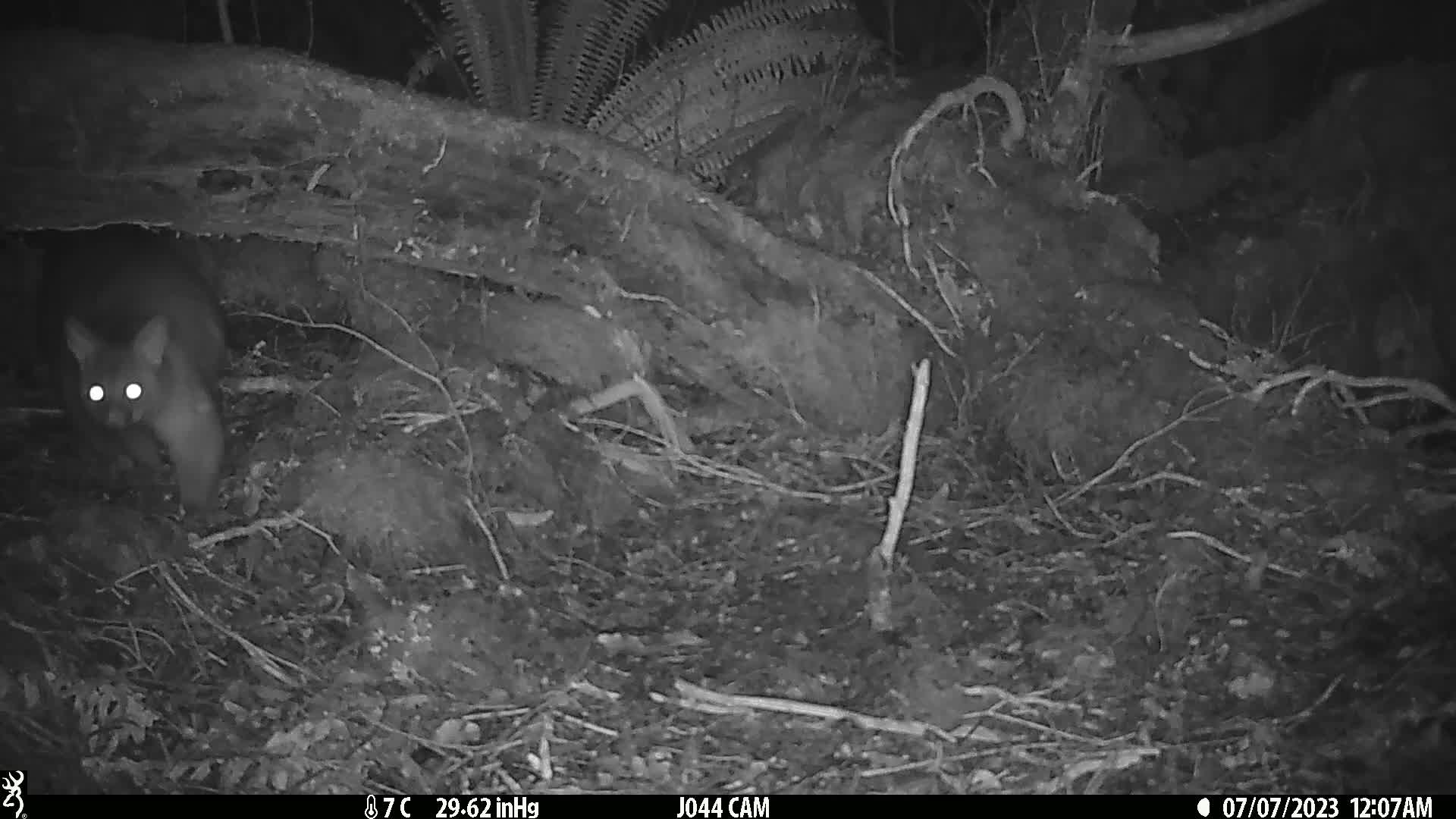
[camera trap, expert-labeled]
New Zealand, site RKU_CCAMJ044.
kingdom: Animalia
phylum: Chordata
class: Mammalia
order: Diprotodontia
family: Phalangeridae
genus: Trichosurus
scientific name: Trichosurus vulpecula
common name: common brushtail possum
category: possum